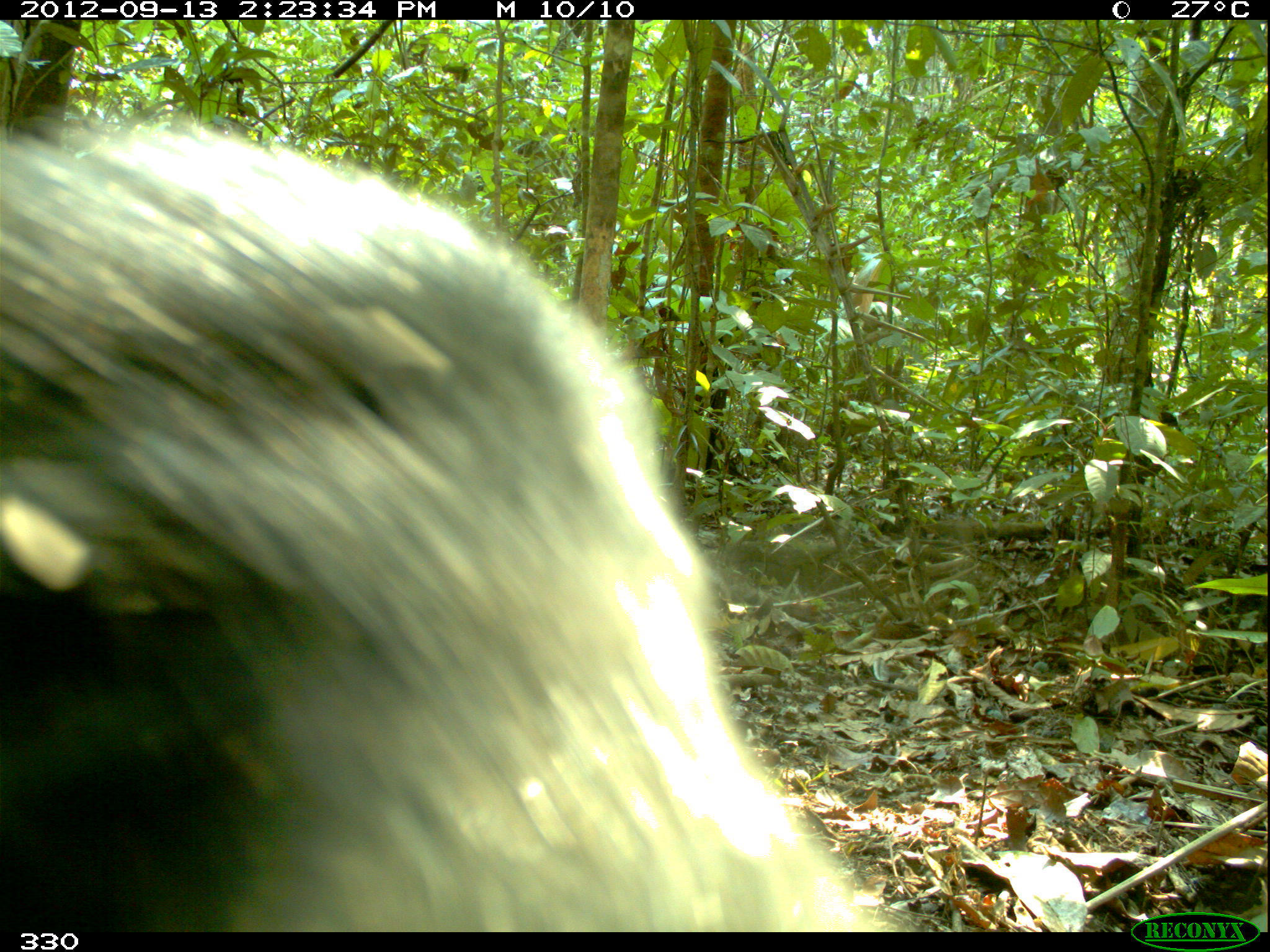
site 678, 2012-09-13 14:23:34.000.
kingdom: Animalia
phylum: Chordata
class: Mammalia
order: Artiodactyla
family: Tayassuidae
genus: Tayassu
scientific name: Tayassu pecari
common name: white-lipped peccary